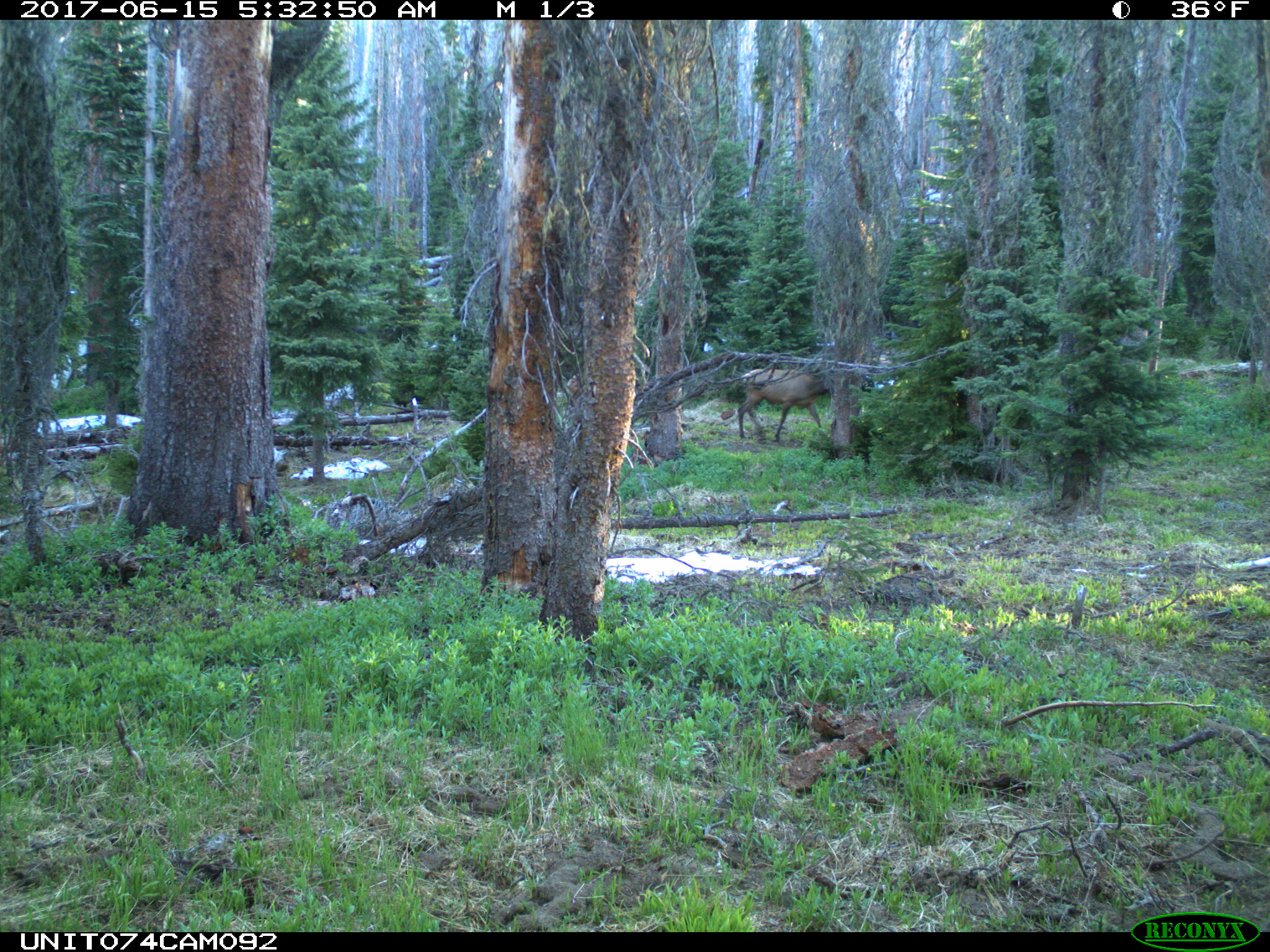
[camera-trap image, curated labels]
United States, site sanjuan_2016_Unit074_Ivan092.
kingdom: Animalia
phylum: Chordata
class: Mammalia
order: Artiodactyla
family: Cervidae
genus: Cervus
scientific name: Cervus elaphus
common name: red deer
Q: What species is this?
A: Cervus elaphus (red deer).